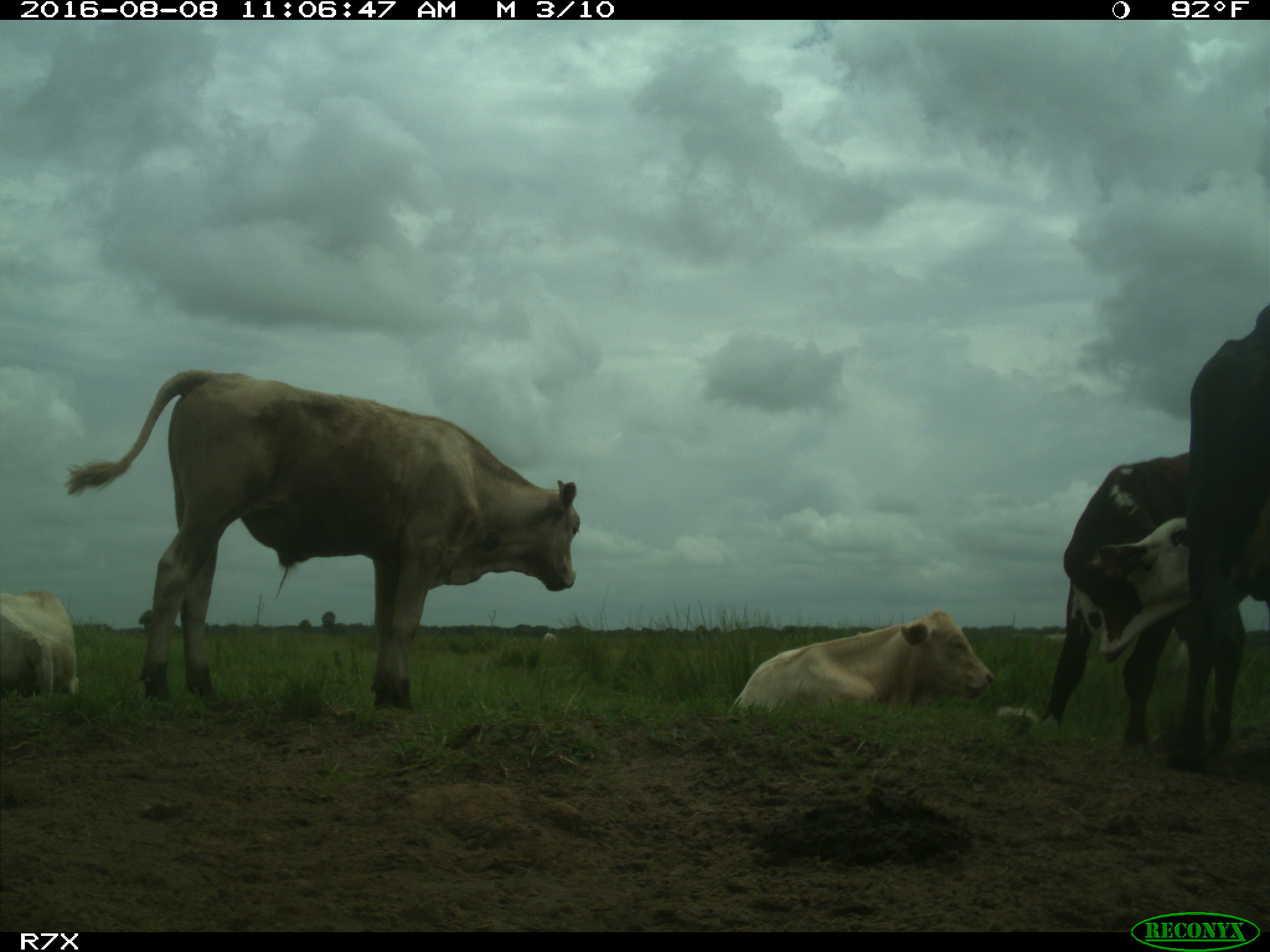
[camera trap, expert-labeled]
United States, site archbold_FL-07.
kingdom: Animalia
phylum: Chordata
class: Mammalia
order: Artiodactyla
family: Bovidae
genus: Bos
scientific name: Bos taurus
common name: domestic cow